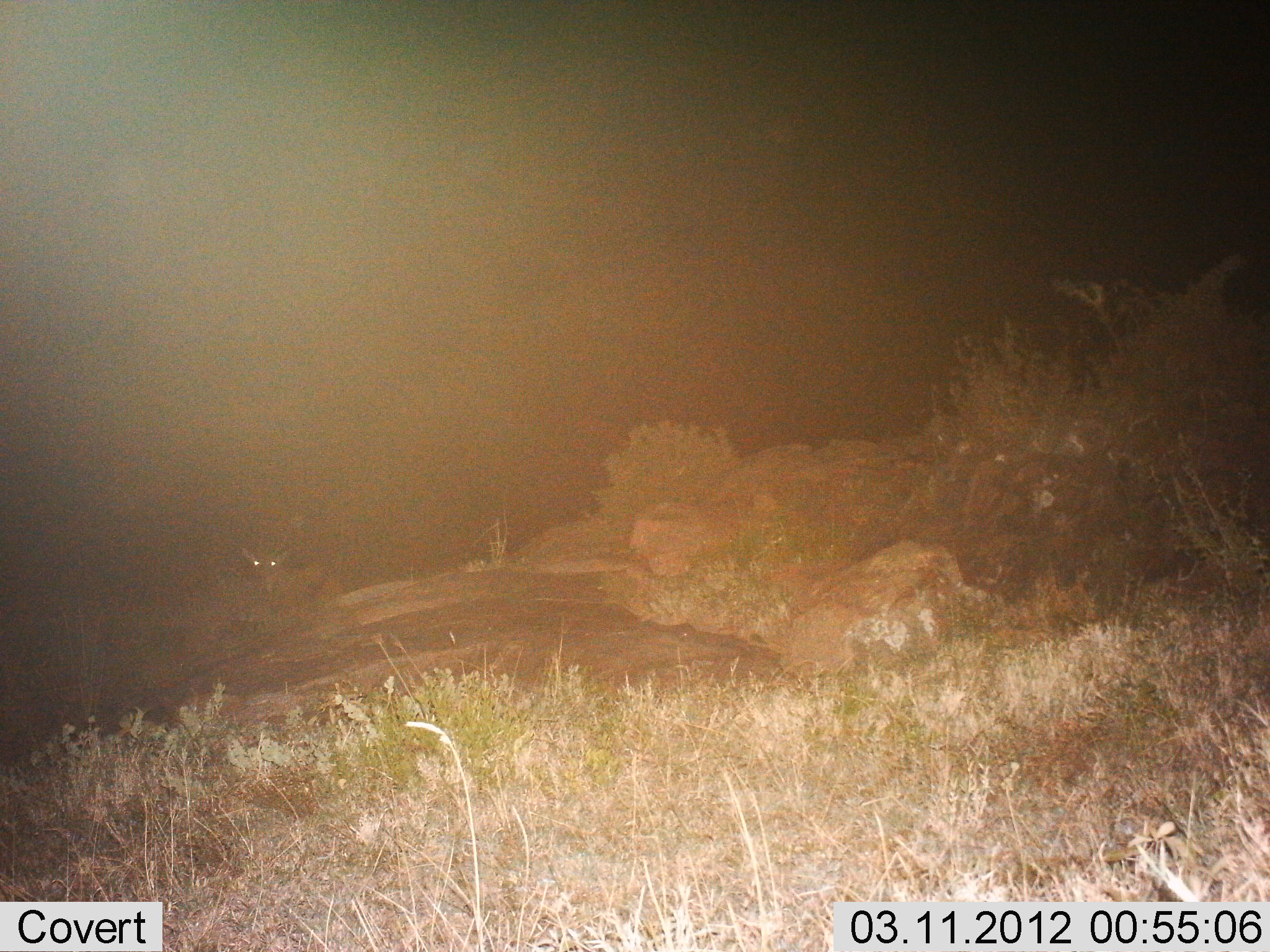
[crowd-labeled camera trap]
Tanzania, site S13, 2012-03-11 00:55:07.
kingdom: Animalia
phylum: Chordata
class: Mammalia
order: Artiodactyla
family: Bovidae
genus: Eudorcas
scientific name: Eudorcas thomsonii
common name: thomson's gazelle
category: gazellethomsons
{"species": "gazellethomsons (thomson's gazelle) (Eudorcas thomsonii)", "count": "1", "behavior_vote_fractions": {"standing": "75%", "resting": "25%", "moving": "0%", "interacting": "0%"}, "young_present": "0%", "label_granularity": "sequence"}